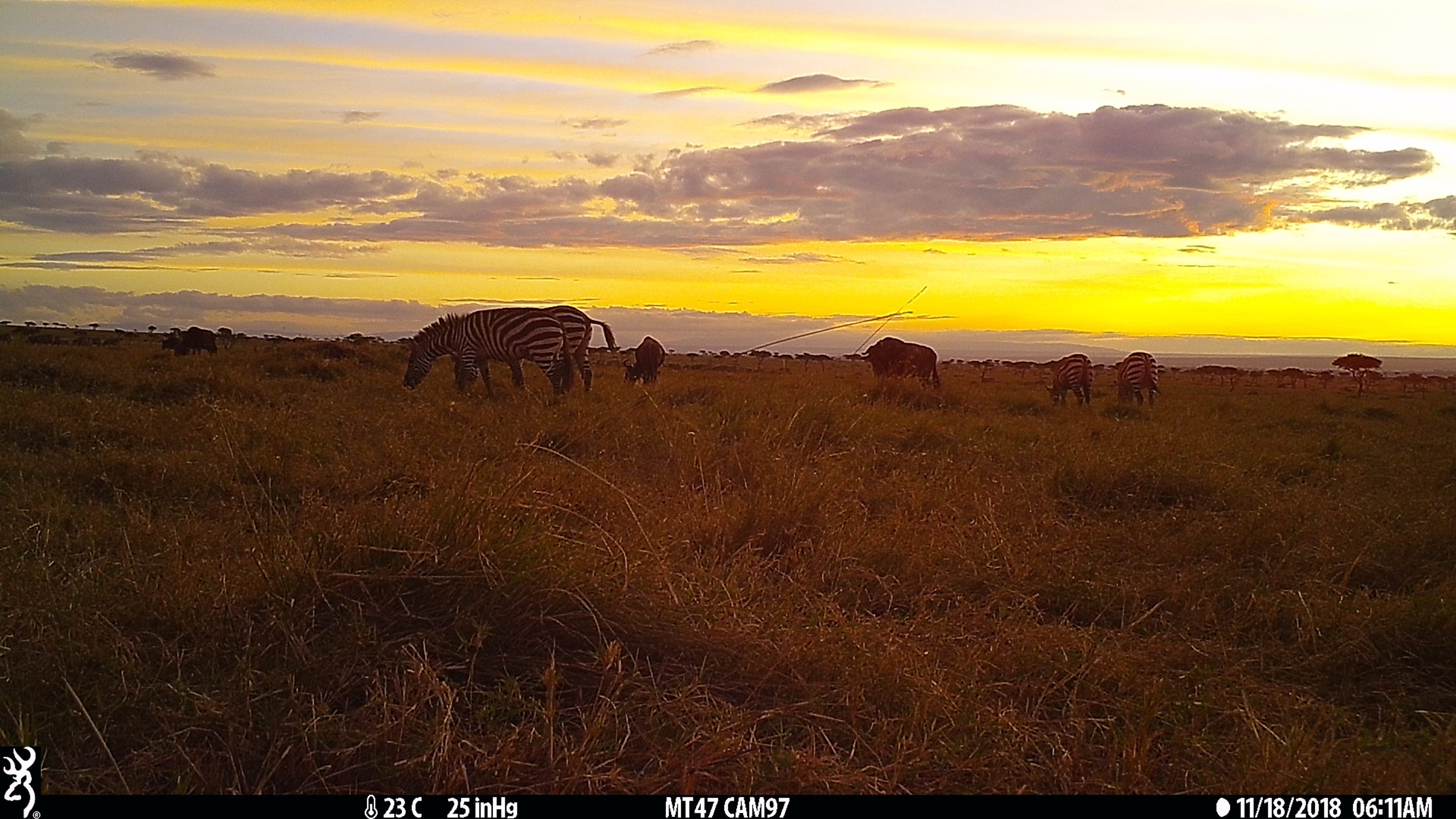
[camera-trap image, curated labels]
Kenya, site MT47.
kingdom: Animalia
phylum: Chordata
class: Mammalia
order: Artiodactyla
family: Bovidae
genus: Connochaetes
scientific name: Connochaetes taurinus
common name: blue wildebeest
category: wildebeest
Wildebeest (blue wildebeest) (Connochaetes taurinus).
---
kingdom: Animalia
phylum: Chordata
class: Mammalia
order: Perissodactyla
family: Equidae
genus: Equus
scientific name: Equus quagga burchellii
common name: burchell's zebra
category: zebra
Zebra (burchell's zebra) (Equus quagga burchellii).